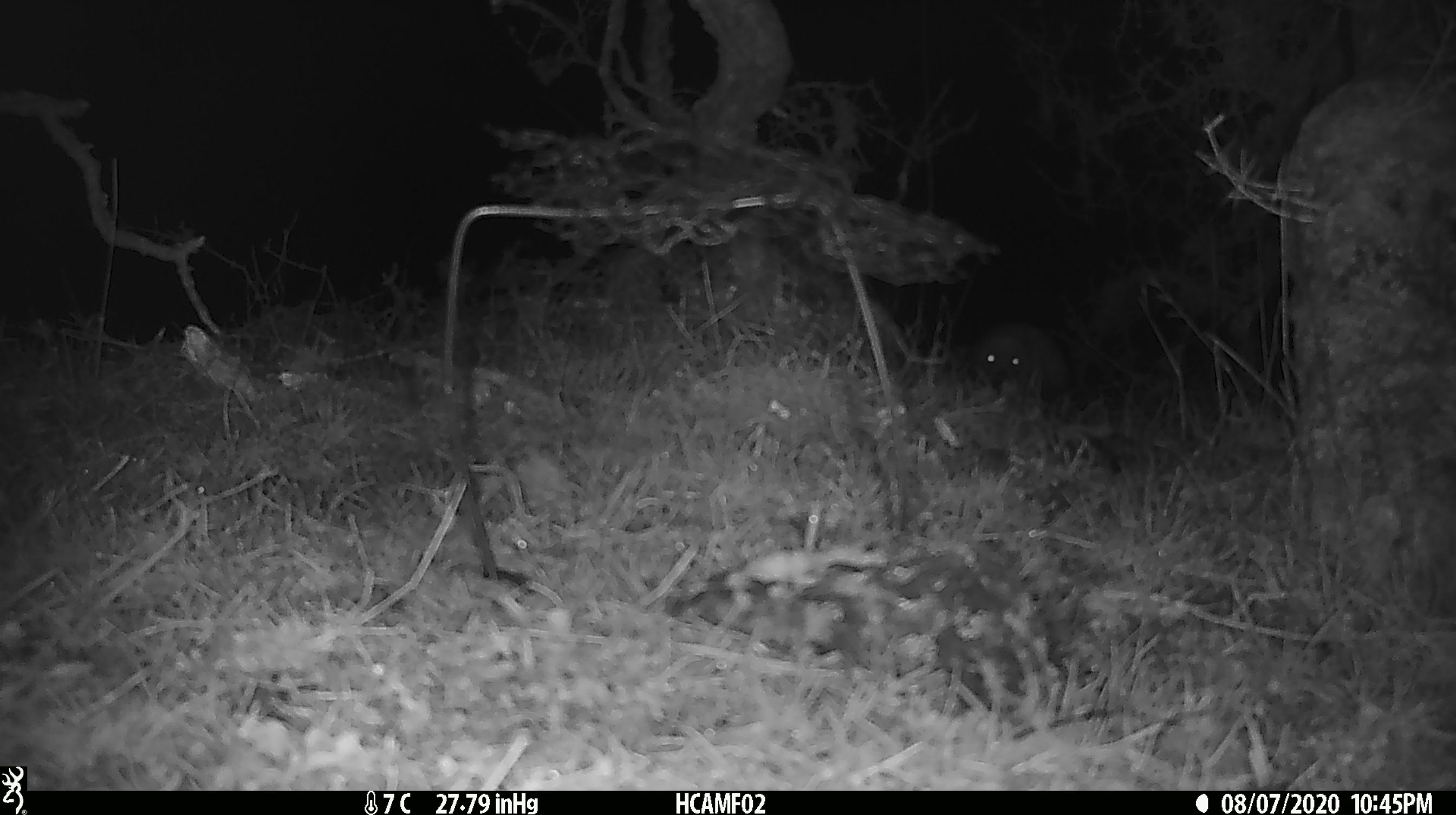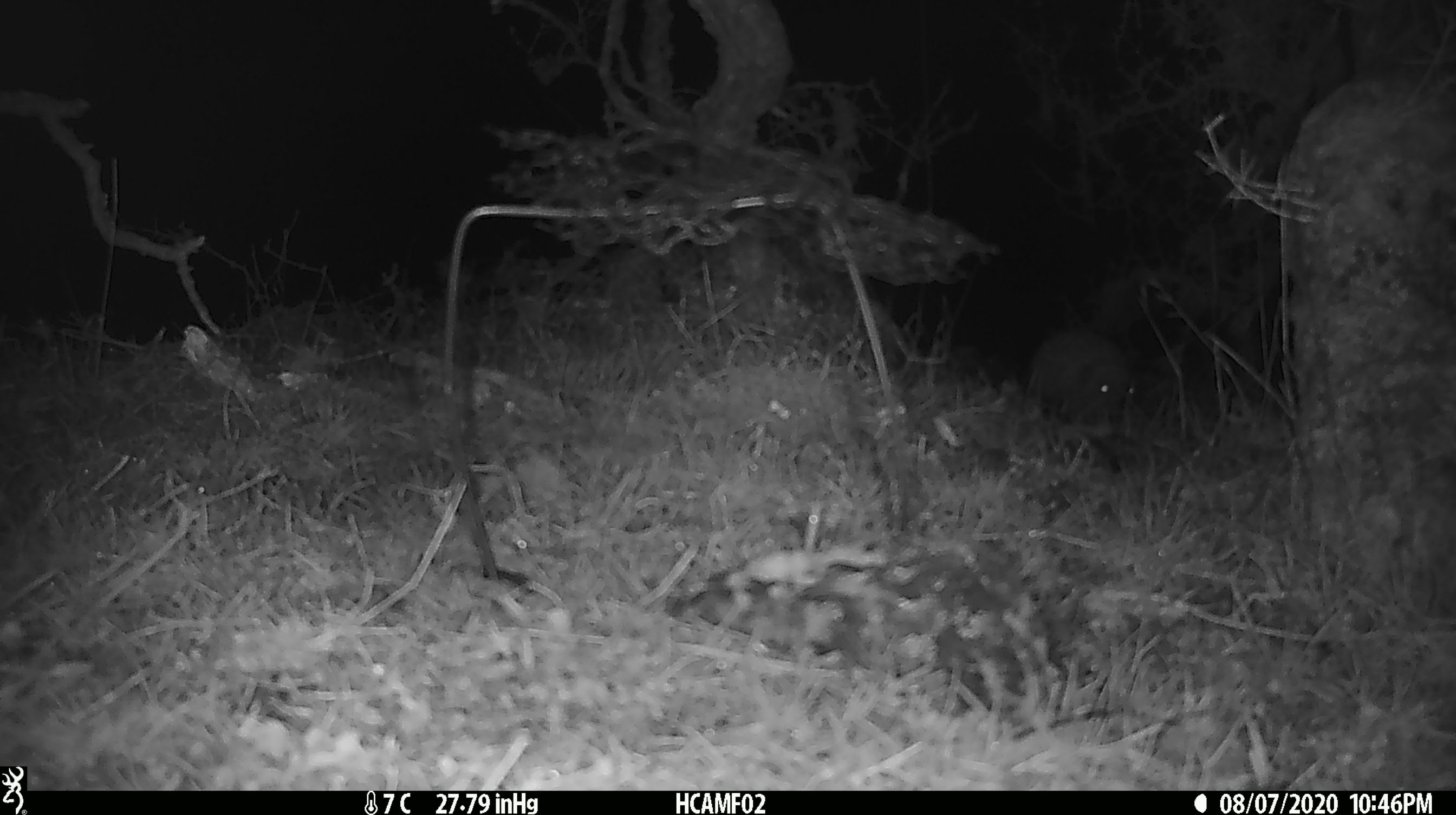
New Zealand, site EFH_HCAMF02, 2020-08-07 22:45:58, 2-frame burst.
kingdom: Animalia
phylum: Chordata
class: Mammalia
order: Eulipotyphla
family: Erinaceidae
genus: Erinaceus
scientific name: Erinaceus europaeus europaeus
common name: european hedgehog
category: hedgehog